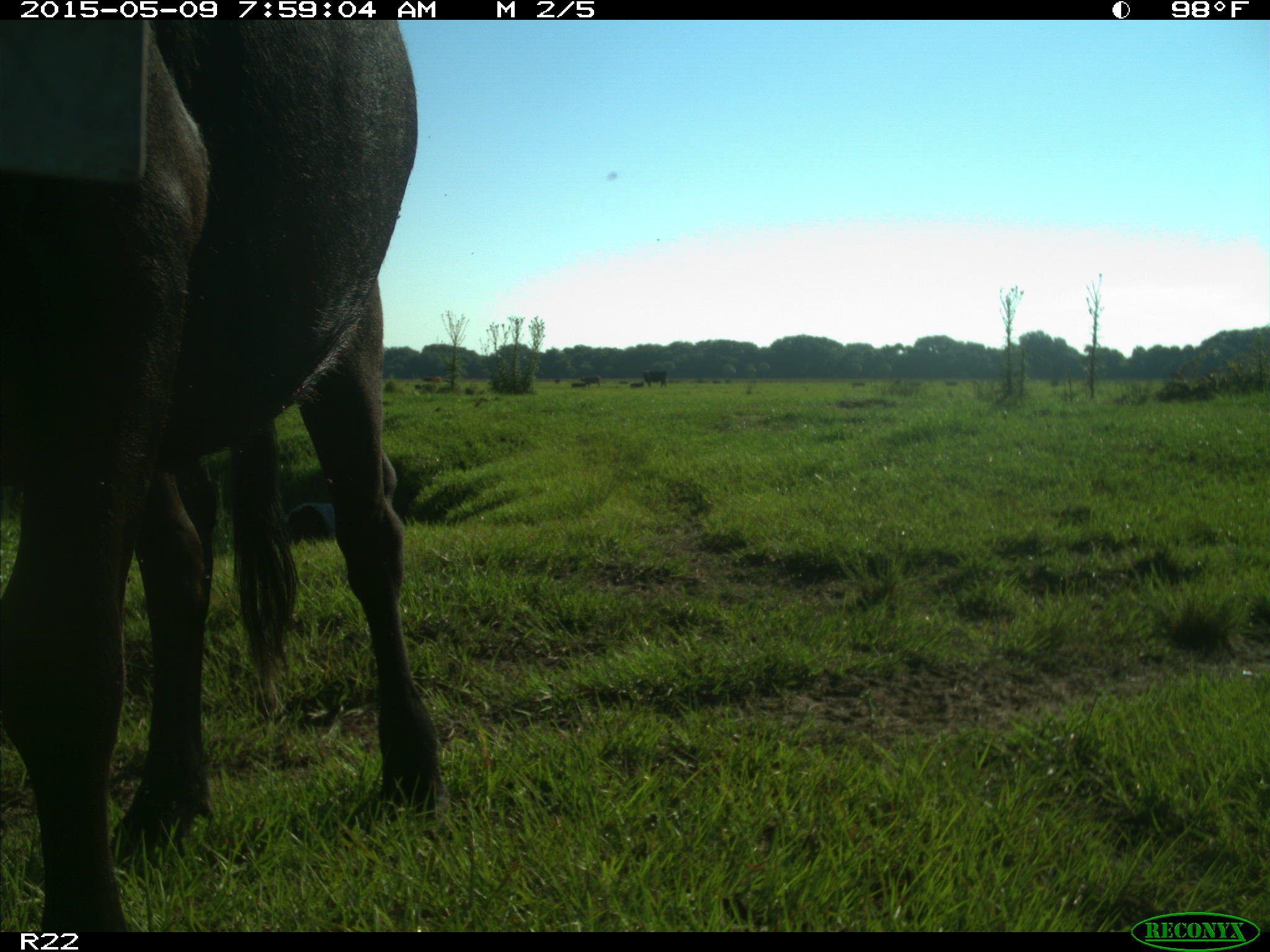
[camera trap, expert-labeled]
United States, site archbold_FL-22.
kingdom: Animalia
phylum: Chordata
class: Mammalia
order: Artiodactyla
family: Bovidae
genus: Bos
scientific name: Bos taurus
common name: domestic cow